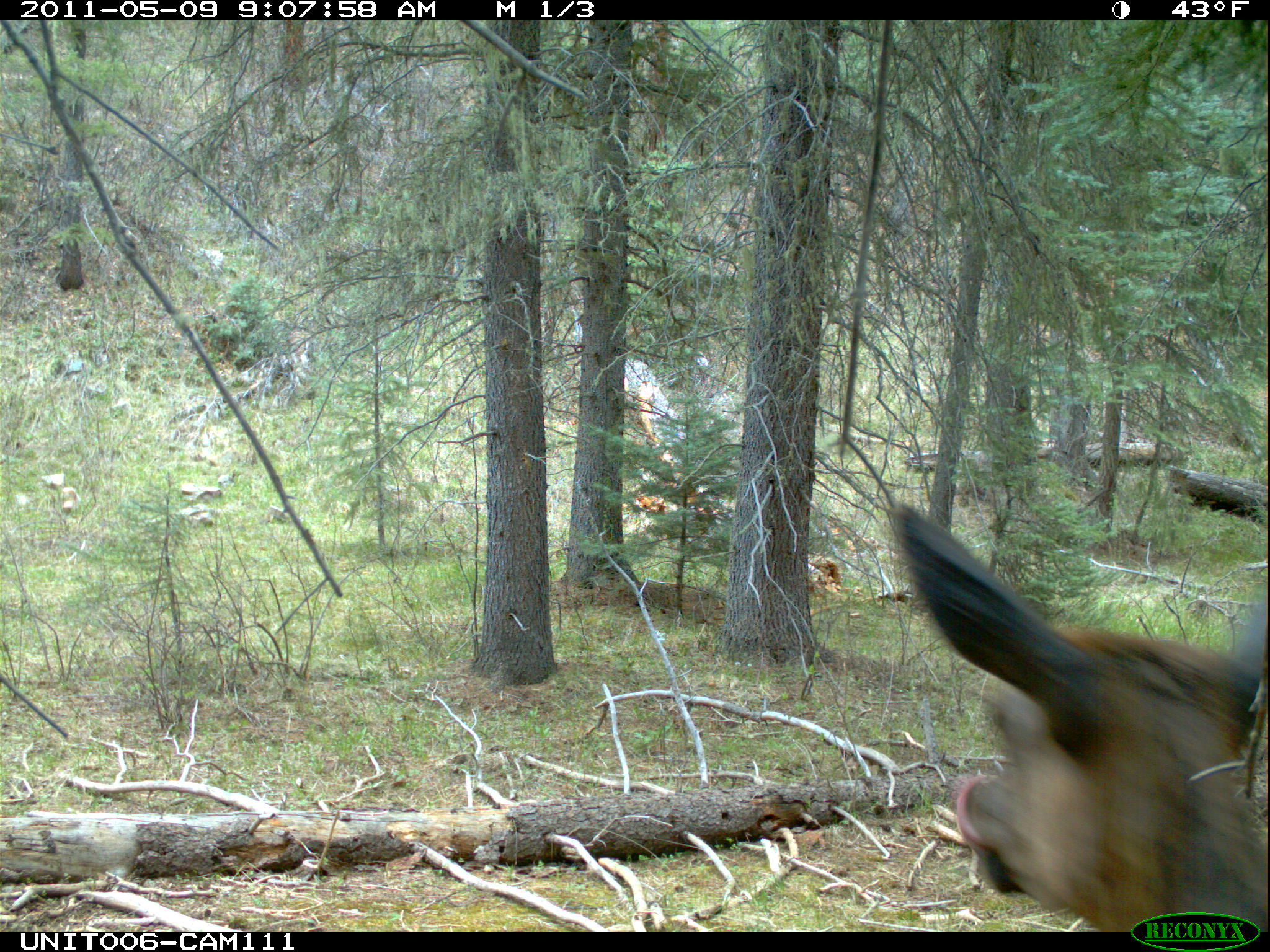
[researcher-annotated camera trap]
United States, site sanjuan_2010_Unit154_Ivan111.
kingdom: Animalia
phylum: Chordata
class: Mammalia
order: Artiodactyla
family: Cervidae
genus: Cervus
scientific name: Cervus elaphus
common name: red deer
Cervus elaphus (red deer).